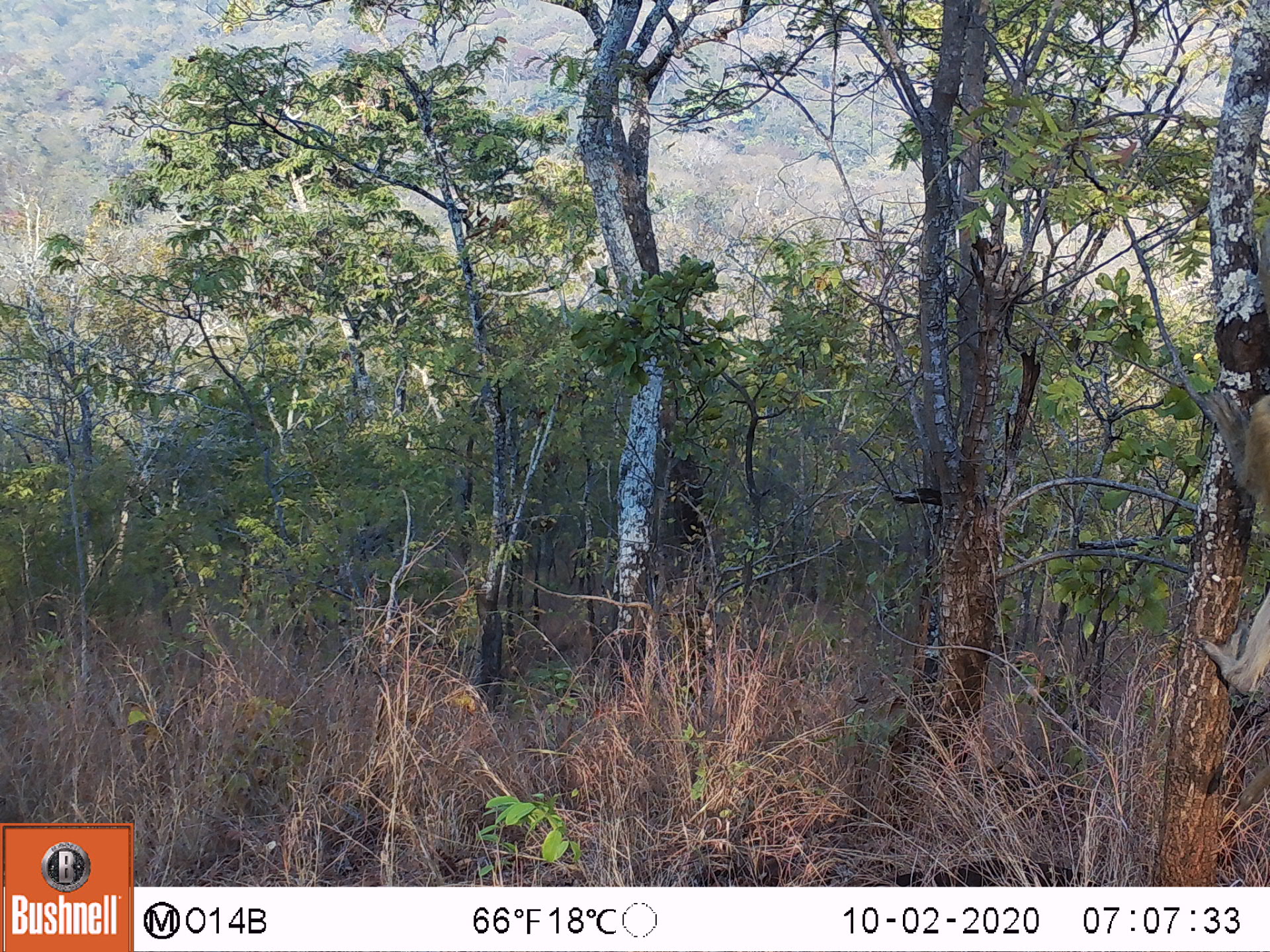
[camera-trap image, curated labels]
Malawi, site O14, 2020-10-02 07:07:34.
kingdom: Animalia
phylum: Chordata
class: Mammalia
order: Primates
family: Cercopithecidae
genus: Papio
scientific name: Papio cynocephalus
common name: yellow baboon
Yellow baboon (Papio cynocephalus), count 1.